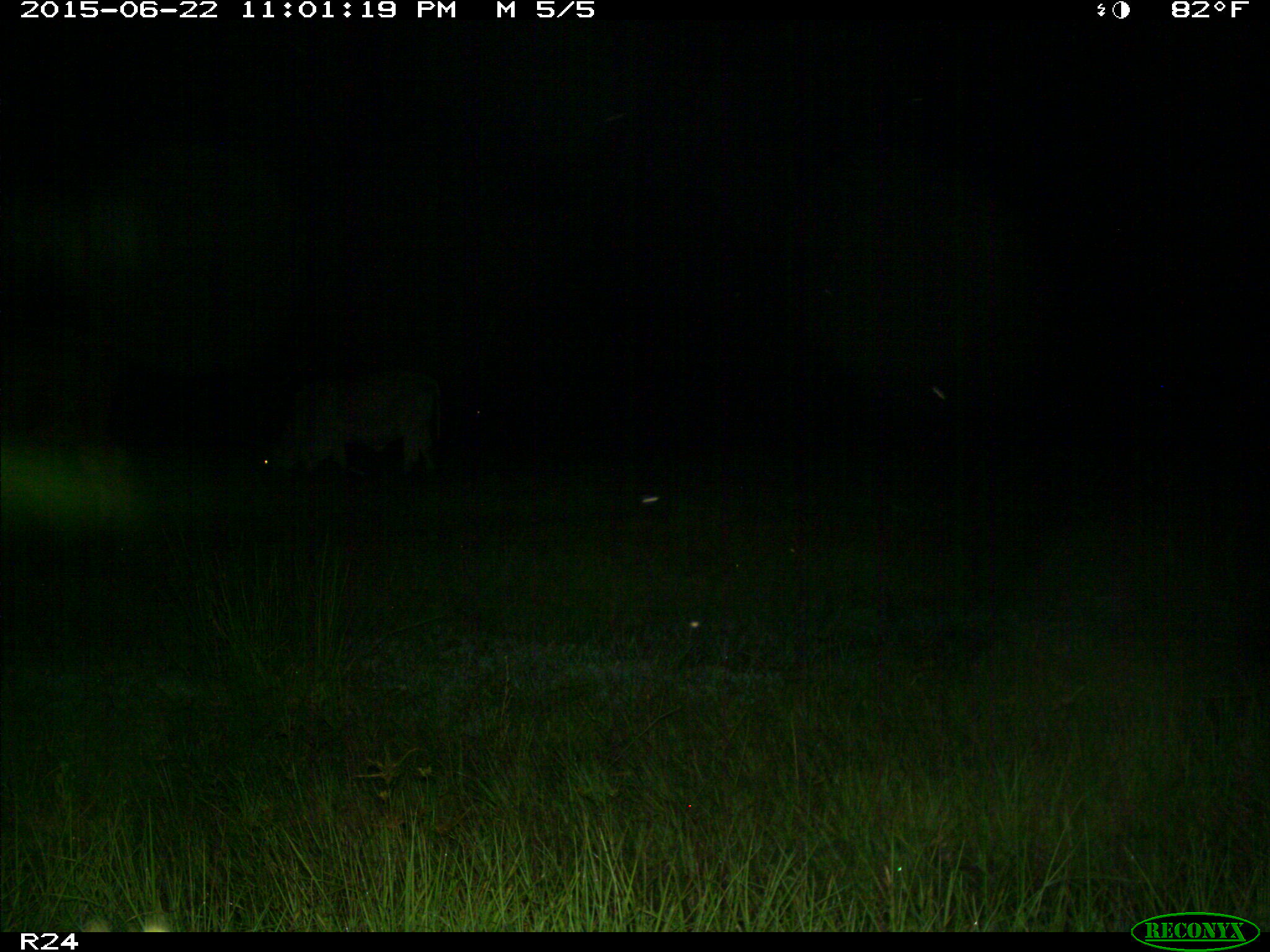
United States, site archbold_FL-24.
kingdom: Animalia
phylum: Chordata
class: Mammalia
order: Artiodactyla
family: Bovidae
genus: Bos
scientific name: Bos taurus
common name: domestic cow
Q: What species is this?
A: Bos taurus (domestic cow).